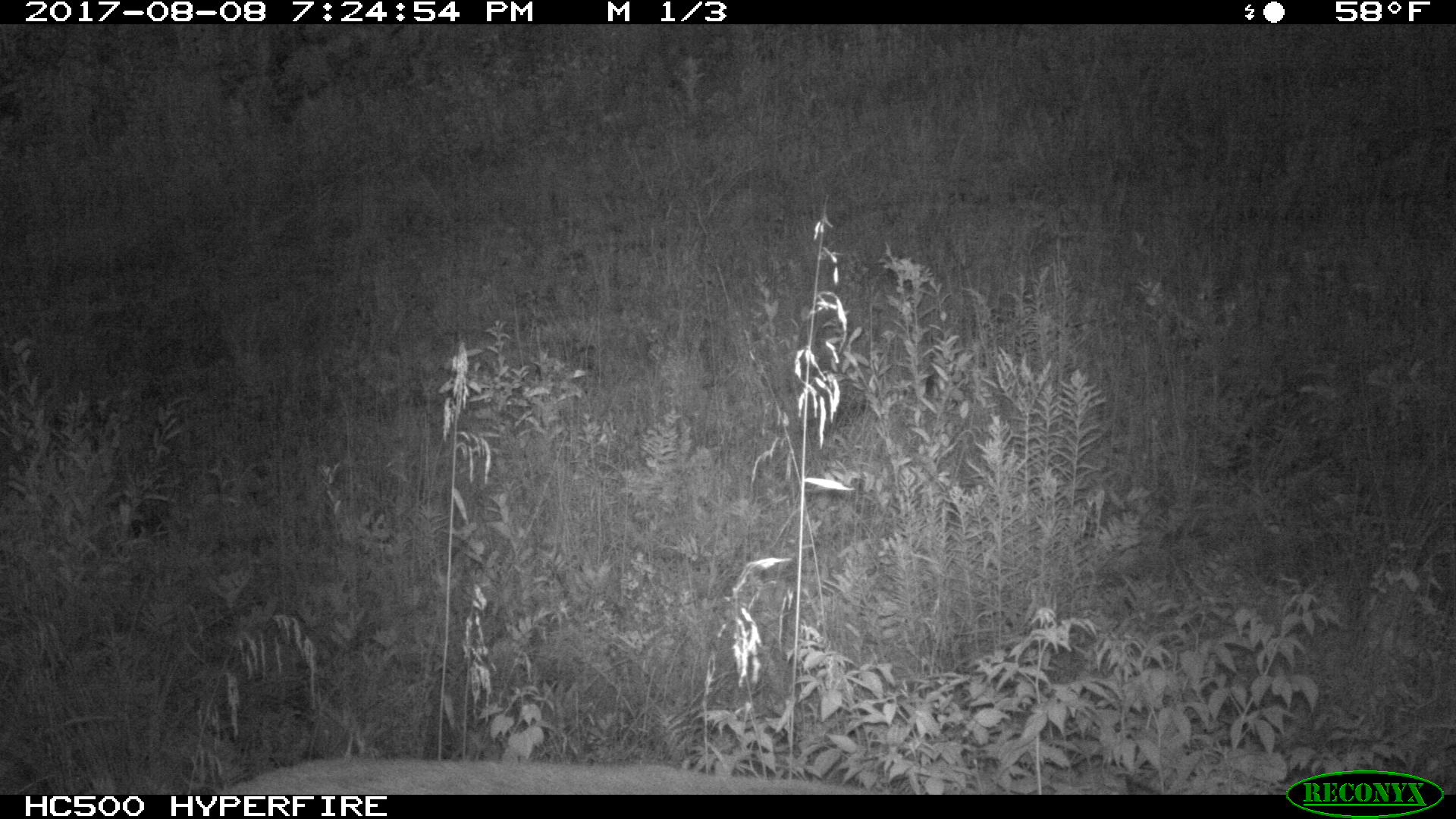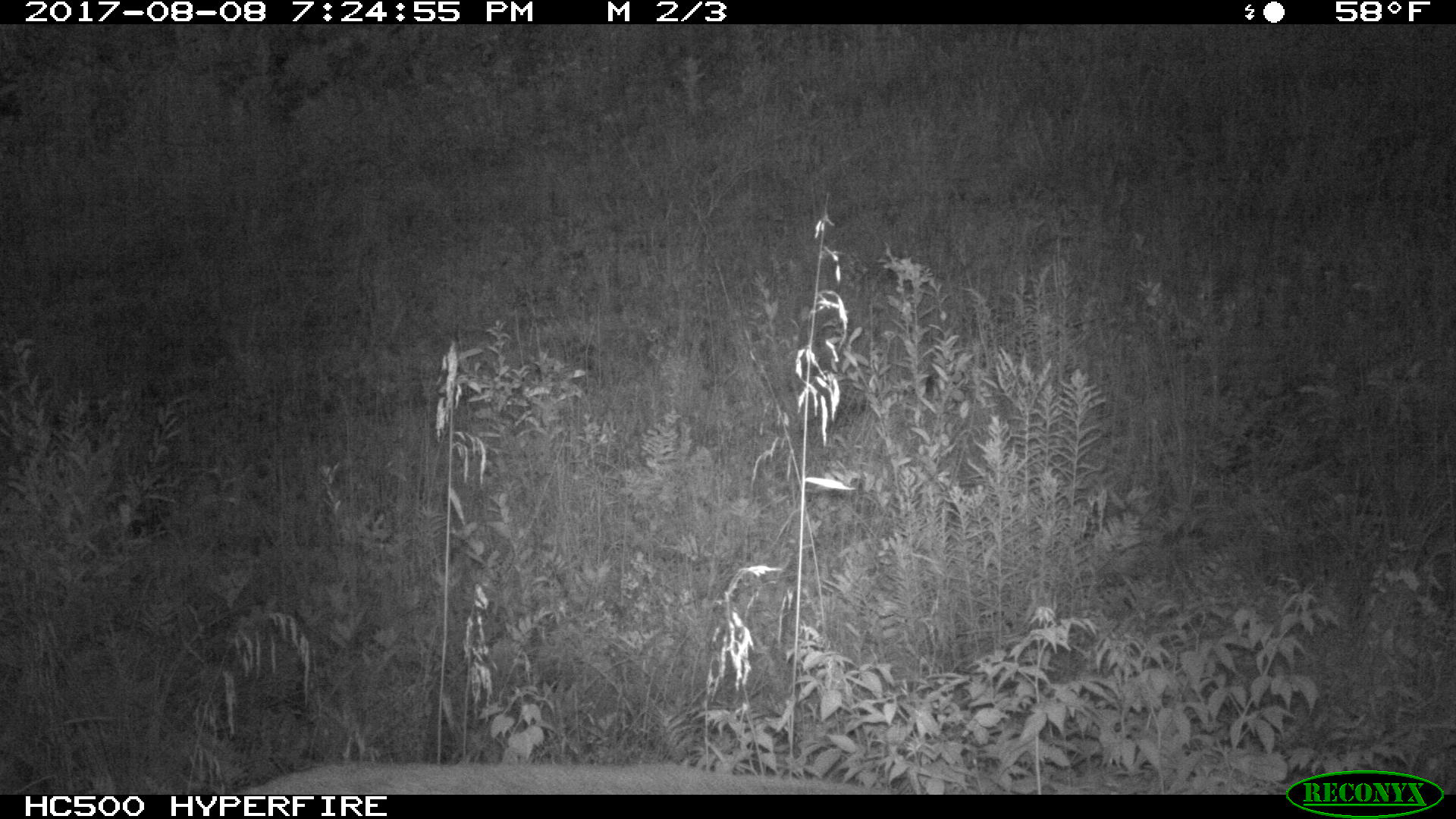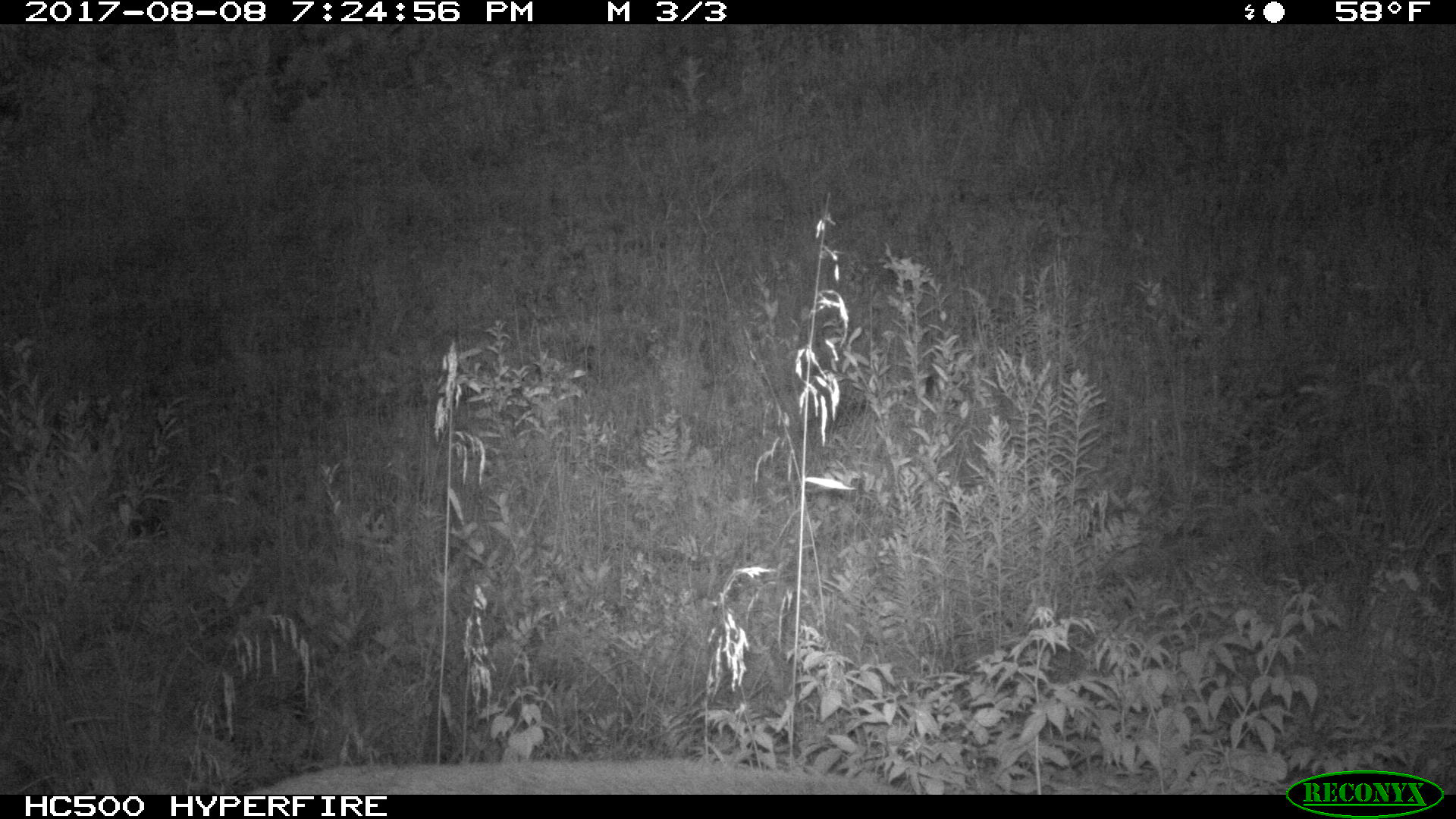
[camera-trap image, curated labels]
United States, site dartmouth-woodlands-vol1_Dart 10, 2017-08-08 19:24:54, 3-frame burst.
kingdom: Animalia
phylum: Chordata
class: Mammalia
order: Artiodactyla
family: Cervidae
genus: Odocoileus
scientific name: Odocoileus virginianus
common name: white-tailed deer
White-tailed deer (Odocoileus virginianus).